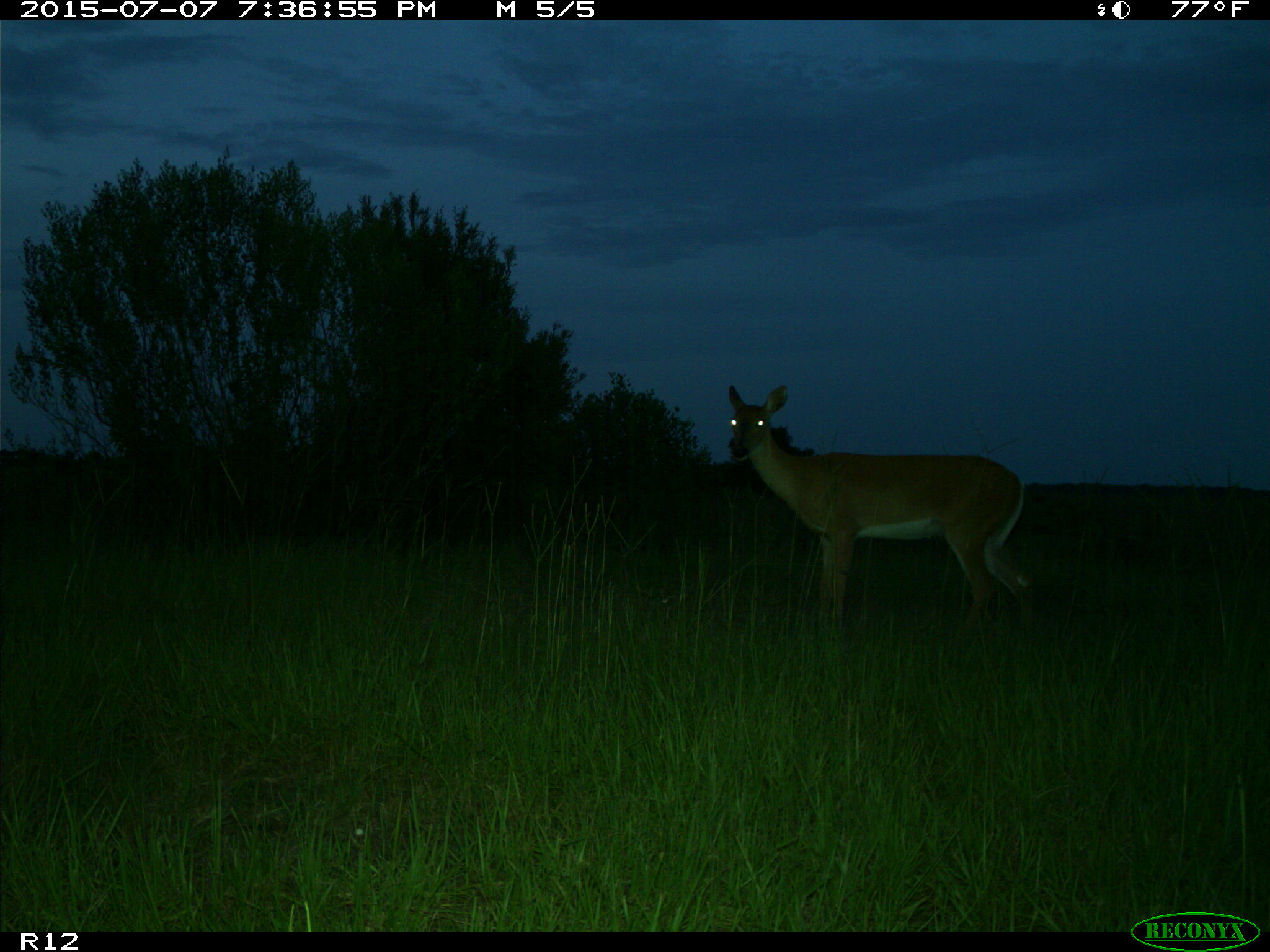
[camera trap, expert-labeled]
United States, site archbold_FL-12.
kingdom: Animalia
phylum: Chordata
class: Mammalia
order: Artiodactyla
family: Cervidae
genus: Odocoileus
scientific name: Odocoileus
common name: deer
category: unidentified deer